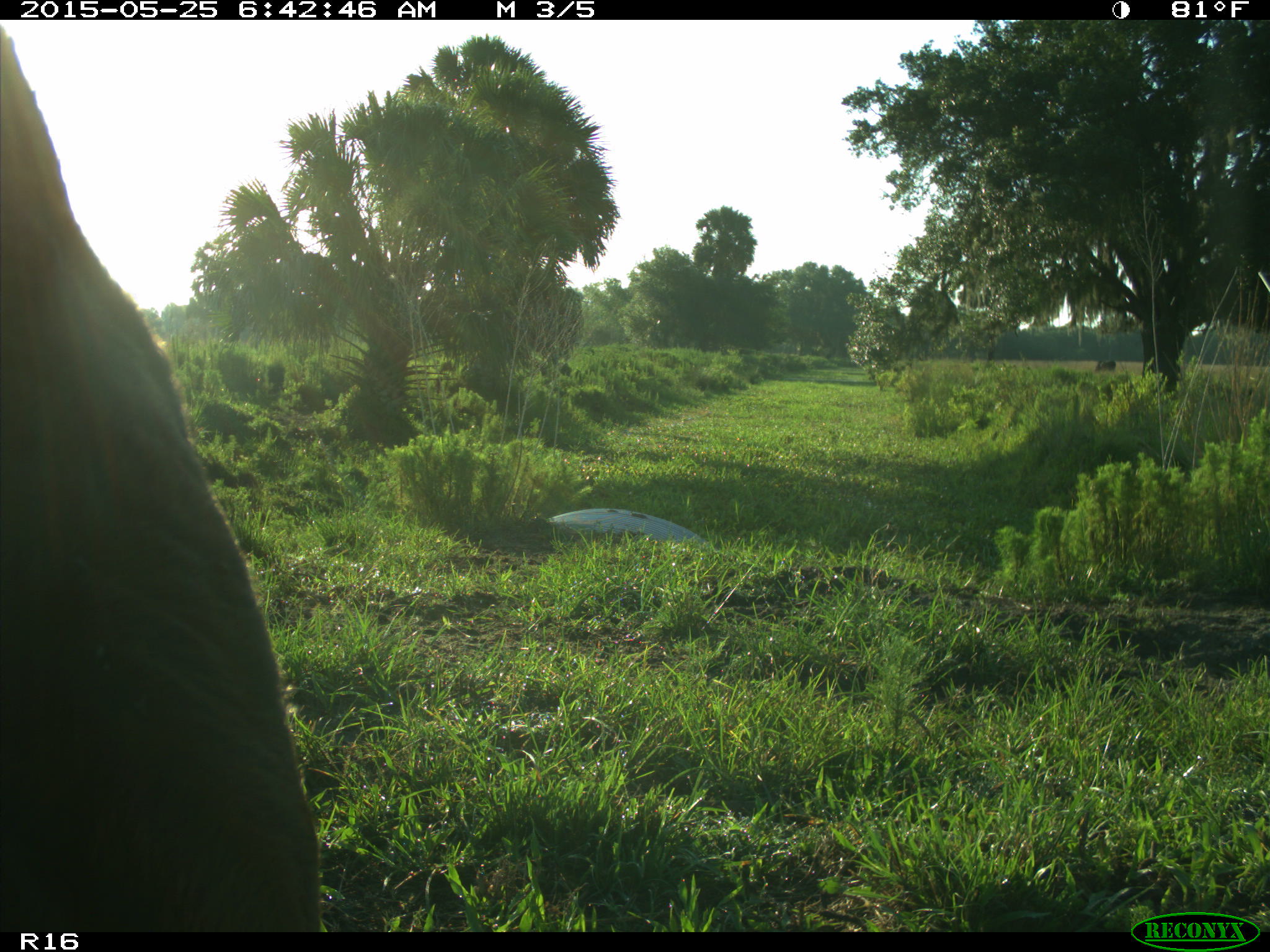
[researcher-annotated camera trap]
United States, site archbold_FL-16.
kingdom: Animalia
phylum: Chordata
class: Mammalia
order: Artiodactyla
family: Bovidae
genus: Bos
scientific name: Bos taurus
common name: domestic cow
Bos taurus (domestic cow).